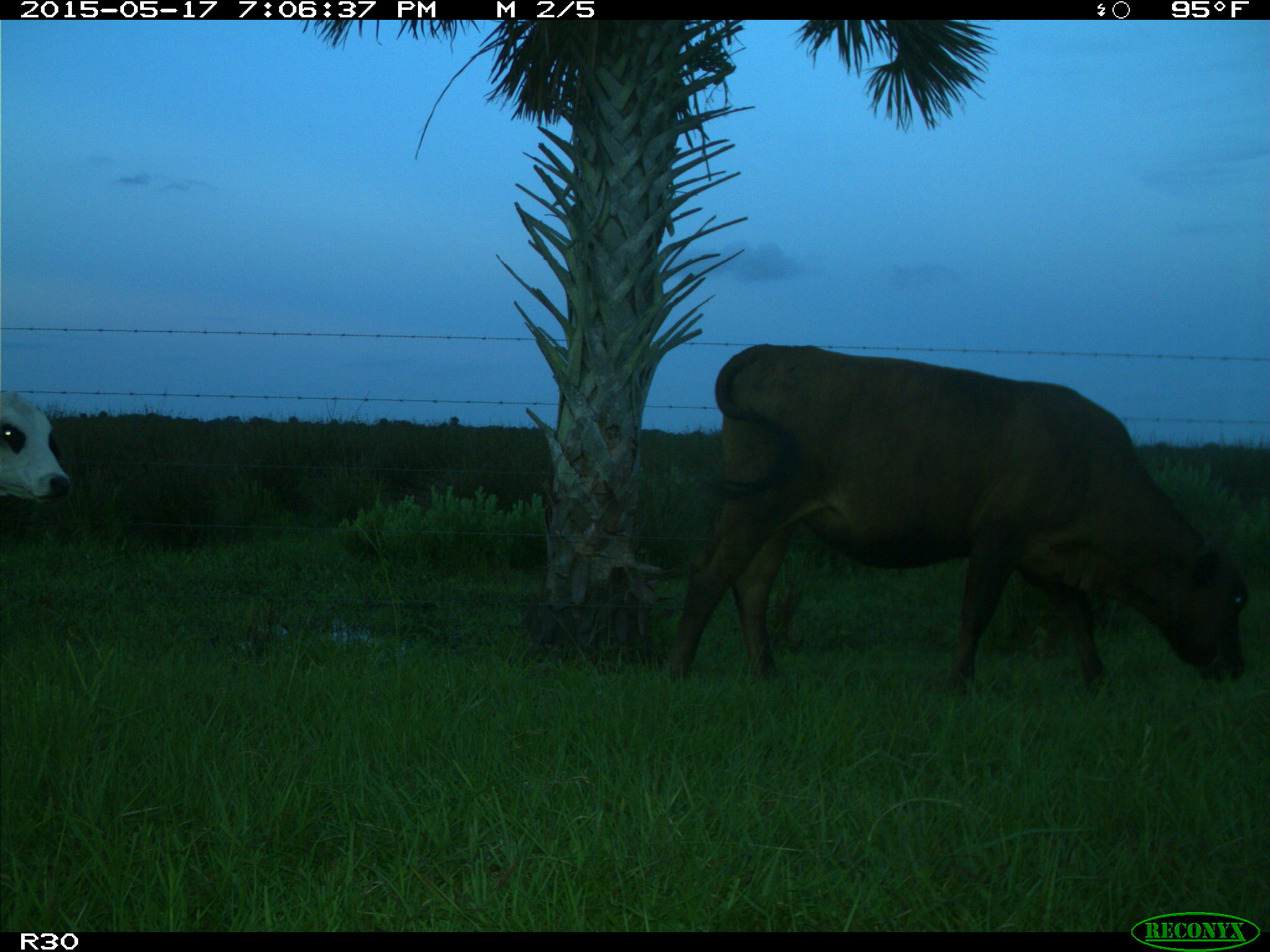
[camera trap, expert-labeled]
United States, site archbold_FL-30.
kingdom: Animalia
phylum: Chordata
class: Mammalia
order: Artiodactyla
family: Bovidae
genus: Bos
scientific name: Bos taurus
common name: domestic cow